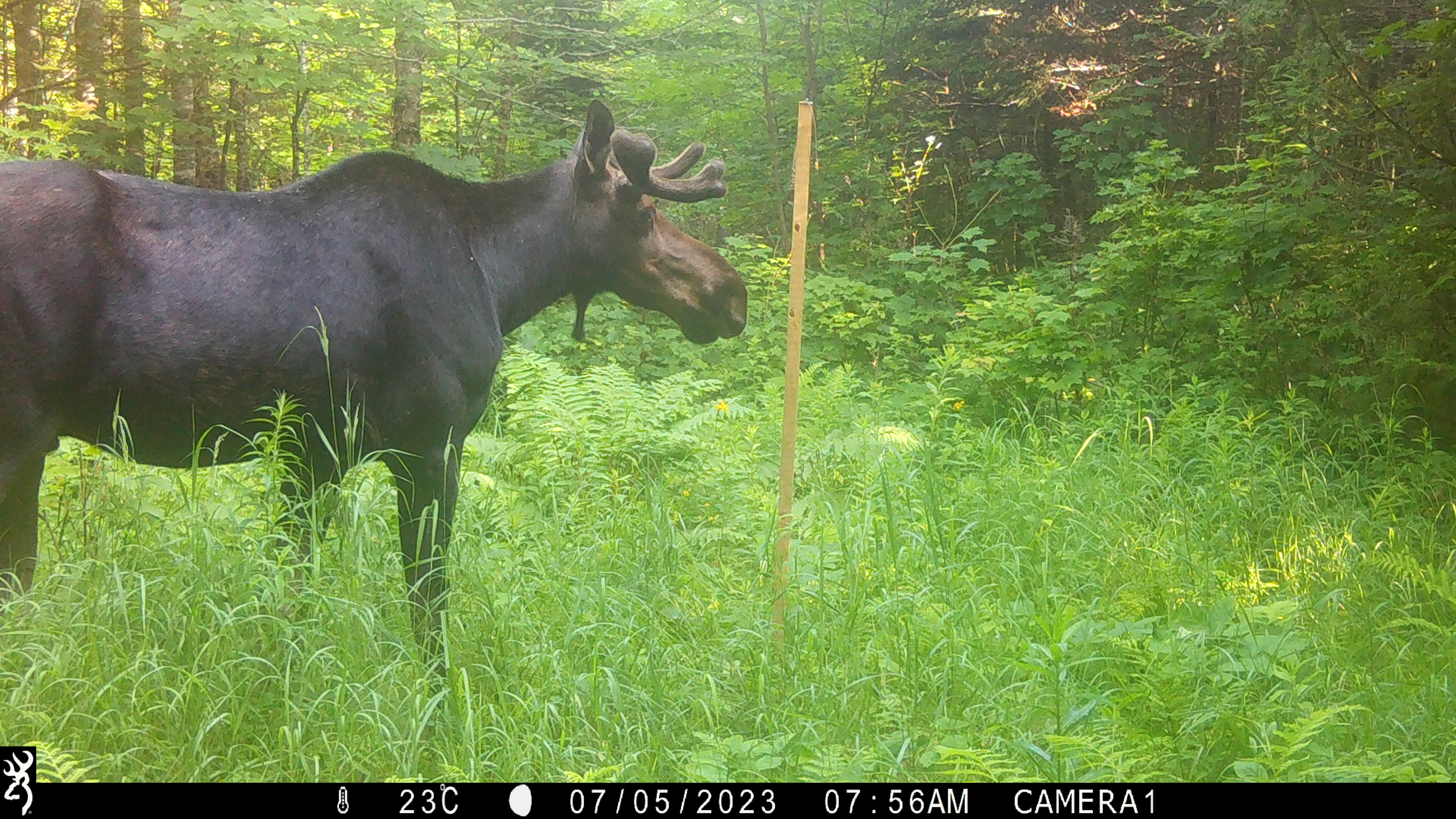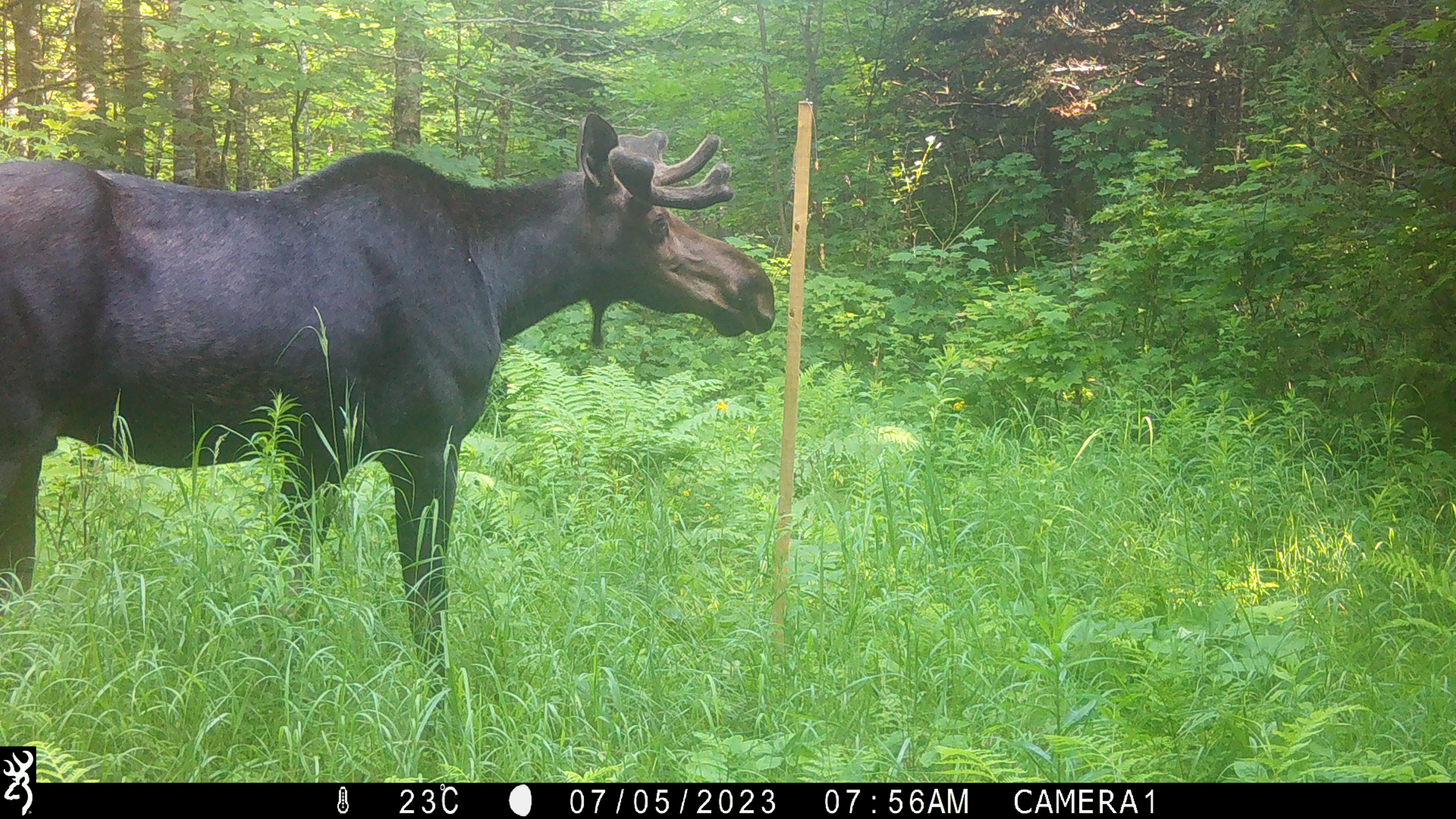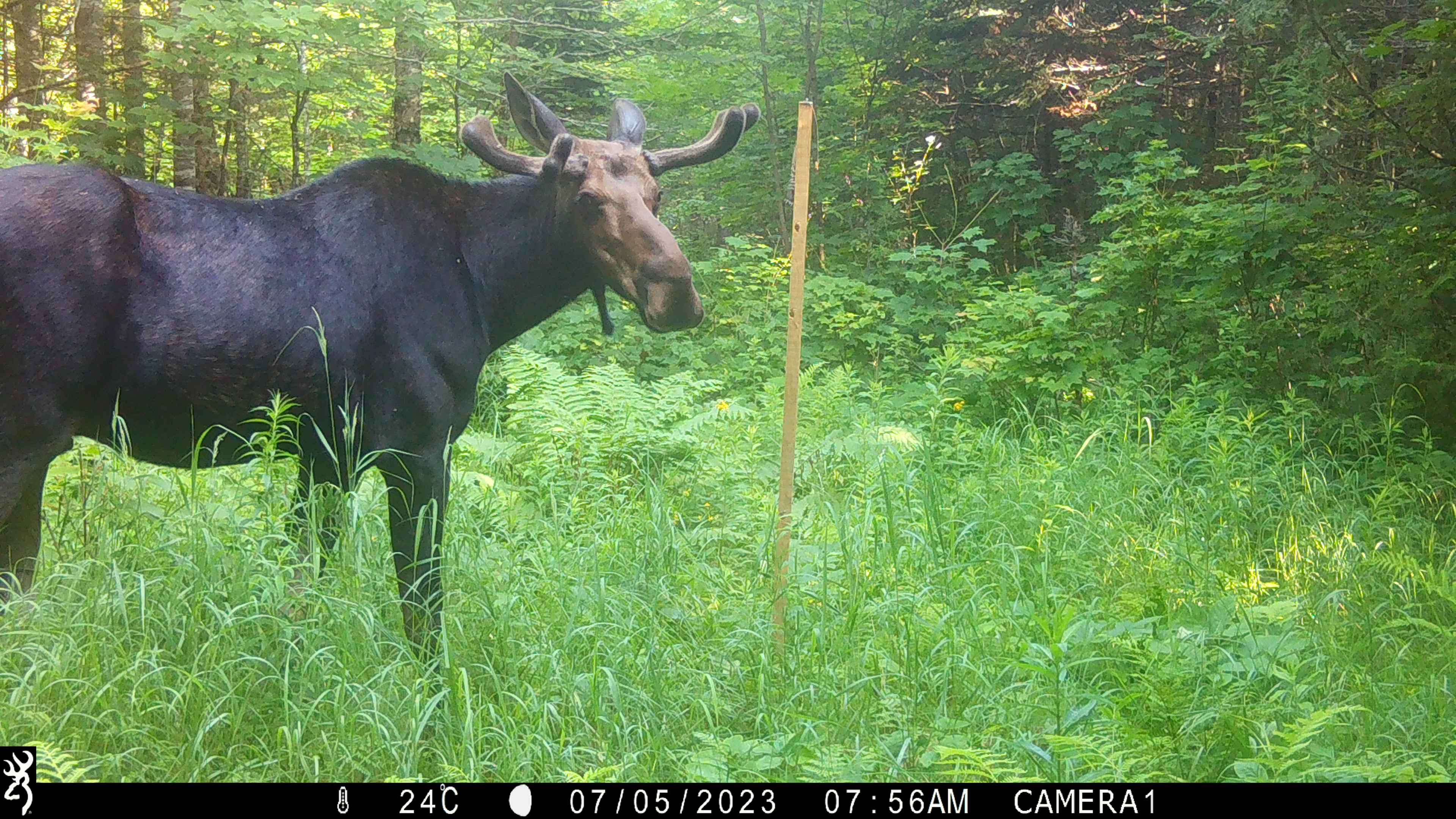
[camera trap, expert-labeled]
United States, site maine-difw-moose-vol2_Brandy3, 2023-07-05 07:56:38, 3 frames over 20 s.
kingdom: Animalia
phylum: Chordata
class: Mammalia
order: Artiodactyla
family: Cervidae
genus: Alces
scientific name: Alces alces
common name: moose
Moose (Alces alces).